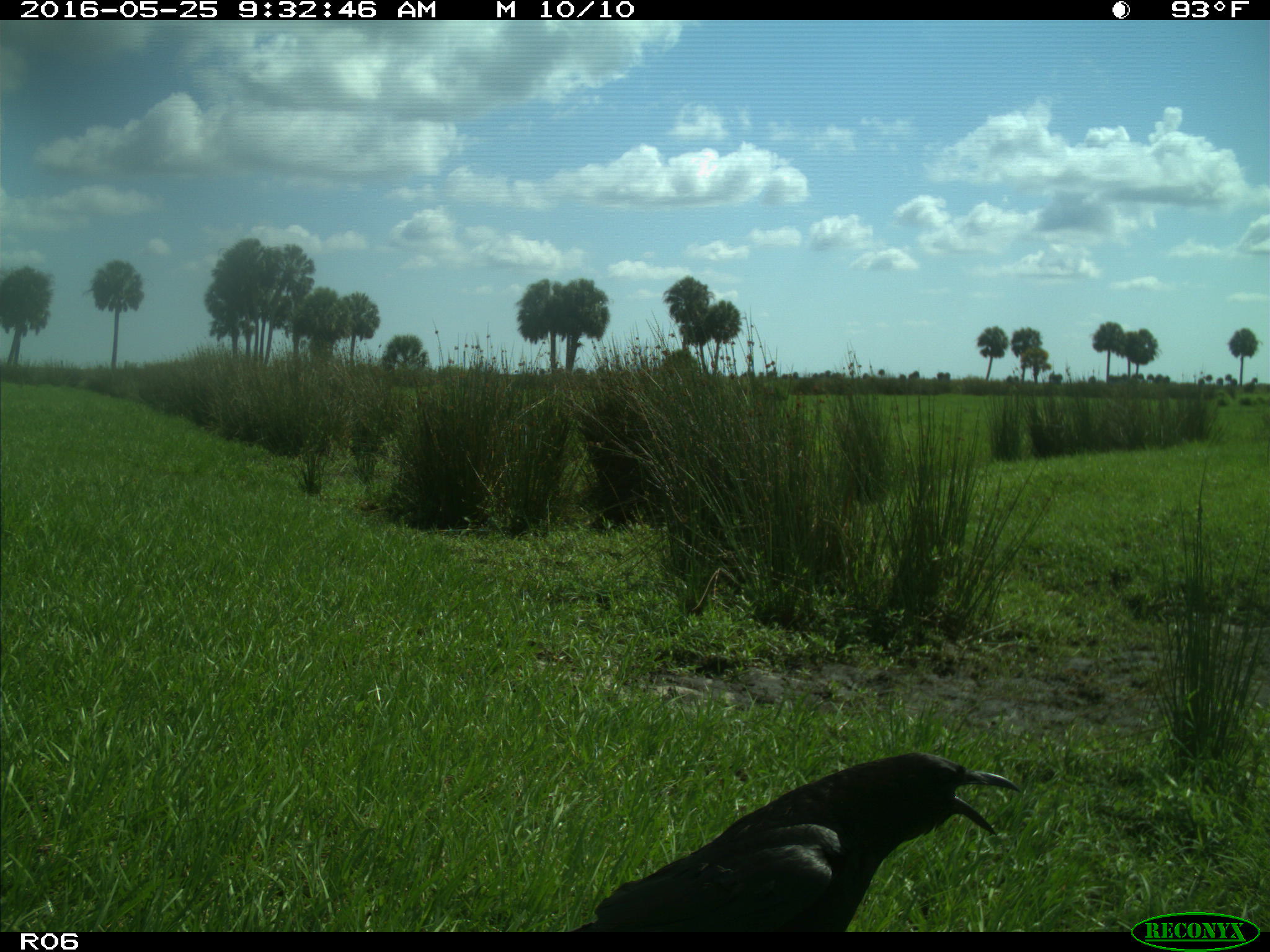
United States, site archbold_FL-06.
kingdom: Animalia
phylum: Chordata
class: Aves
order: Passeriformes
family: Corvidae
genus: Corvus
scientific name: Corvus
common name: crows and ravens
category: unidentified corvus